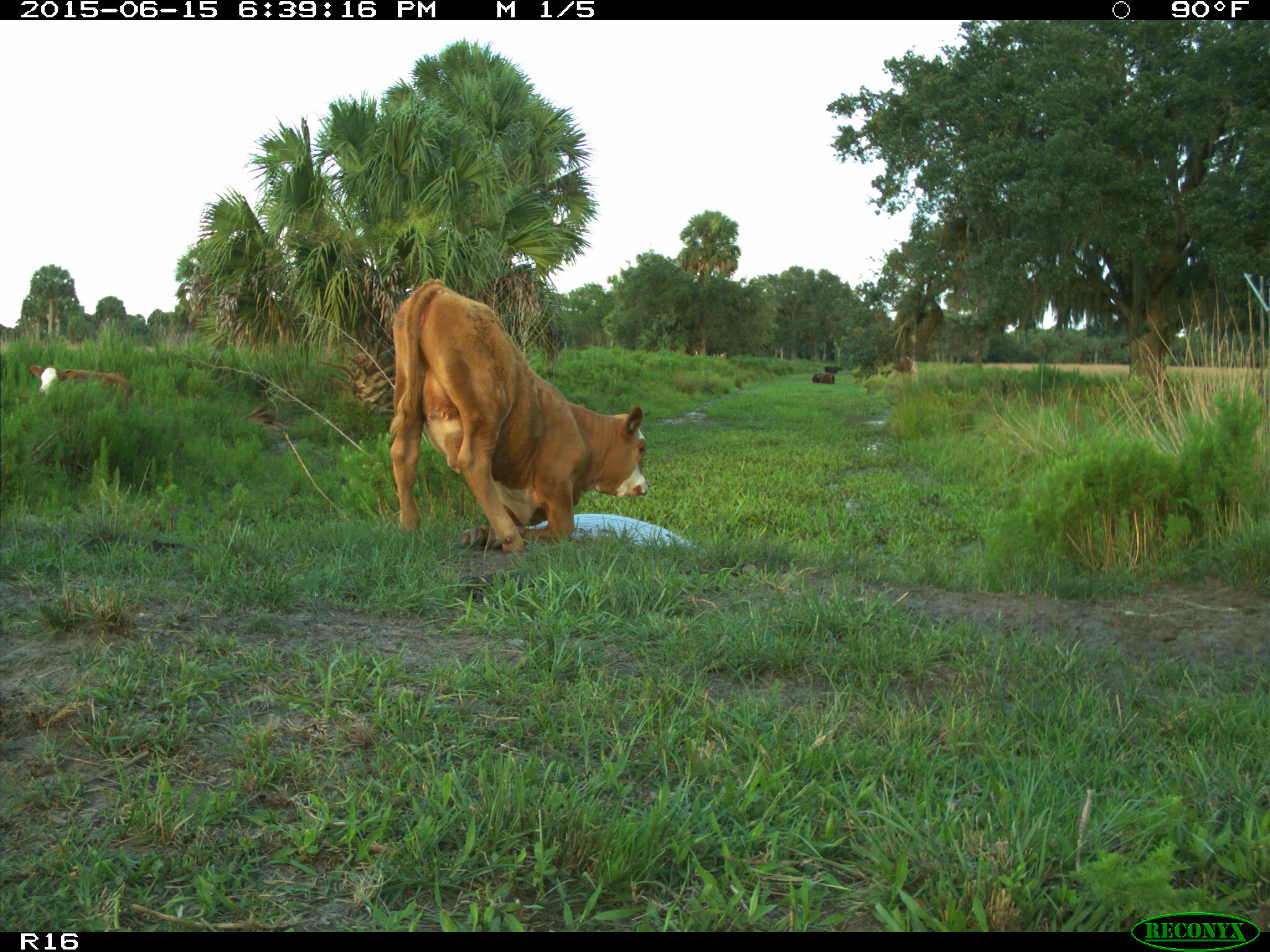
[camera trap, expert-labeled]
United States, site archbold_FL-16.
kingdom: Animalia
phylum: Chordata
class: Mammalia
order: Artiodactyla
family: Bovidae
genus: Bos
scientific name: Bos taurus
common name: domestic cow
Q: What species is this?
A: Bos taurus (domestic cow).